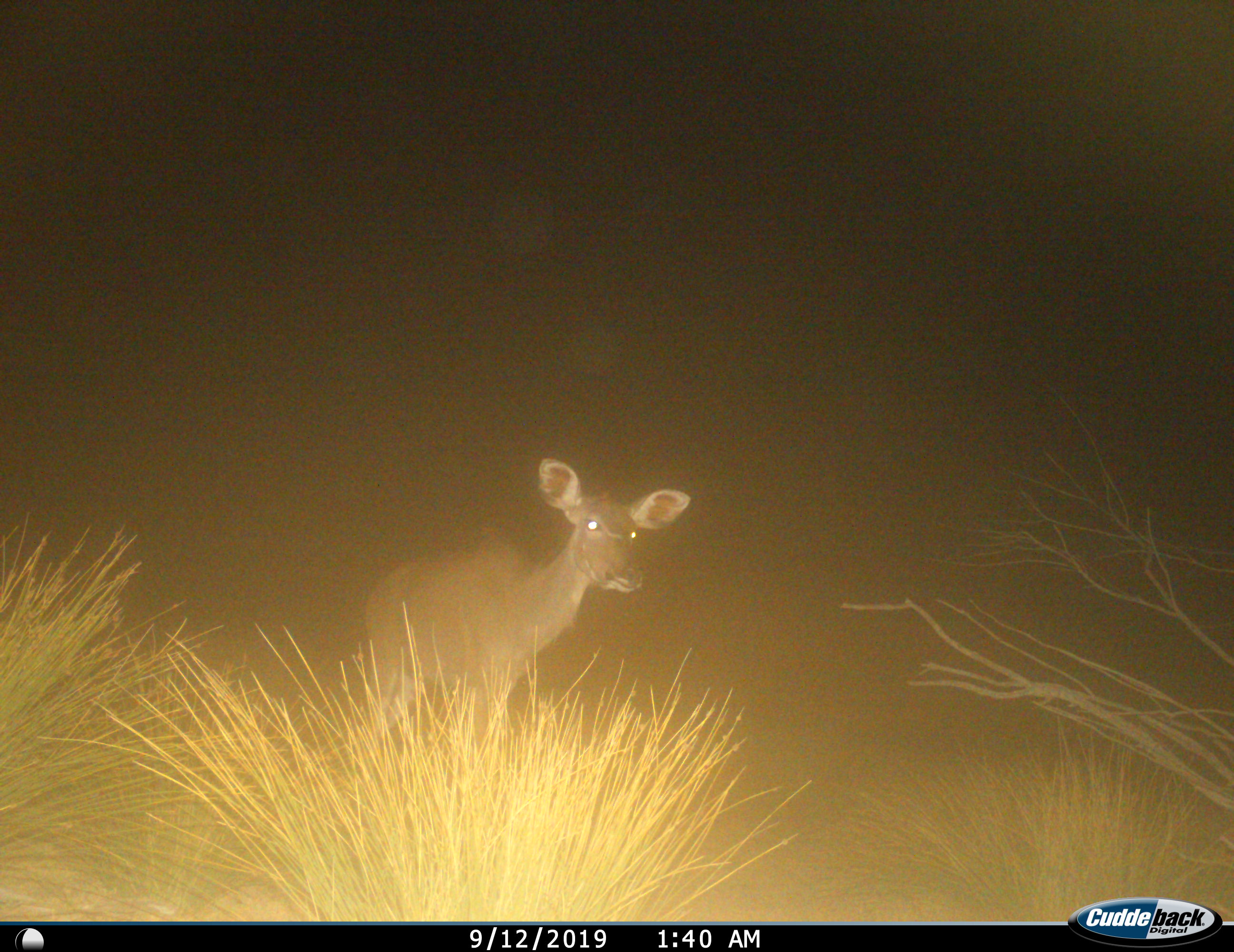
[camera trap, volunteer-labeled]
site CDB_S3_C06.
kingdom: Animalia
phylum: Chordata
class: Mammalia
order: Artiodactyla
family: Bovidae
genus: Tragelaphus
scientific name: Tragelaphus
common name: kudu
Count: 1.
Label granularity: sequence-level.